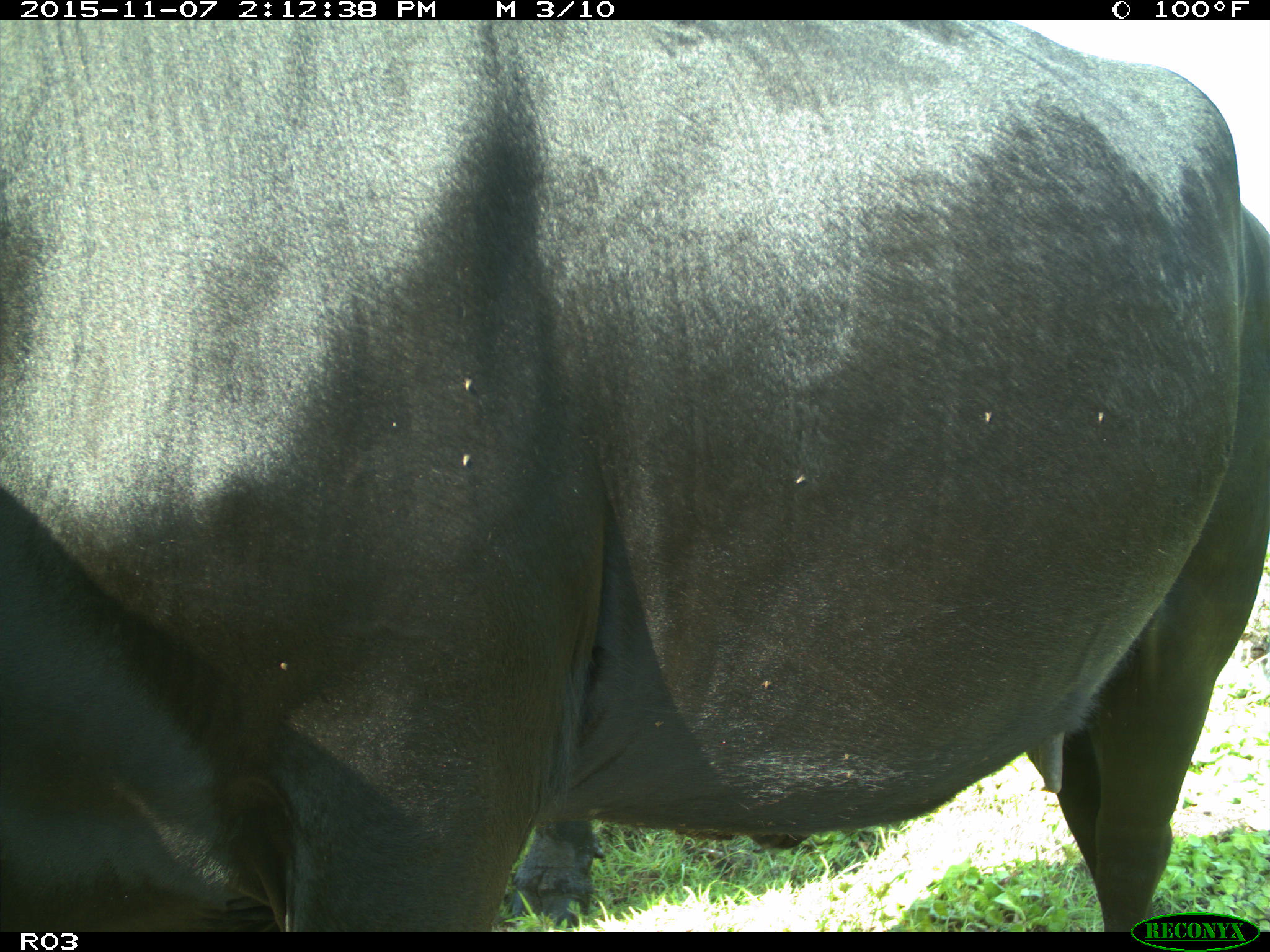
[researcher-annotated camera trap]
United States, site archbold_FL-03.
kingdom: Animalia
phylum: Chordata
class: Mammalia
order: Artiodactyla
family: Bovidae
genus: Bos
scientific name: Bos taurus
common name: domestic cow